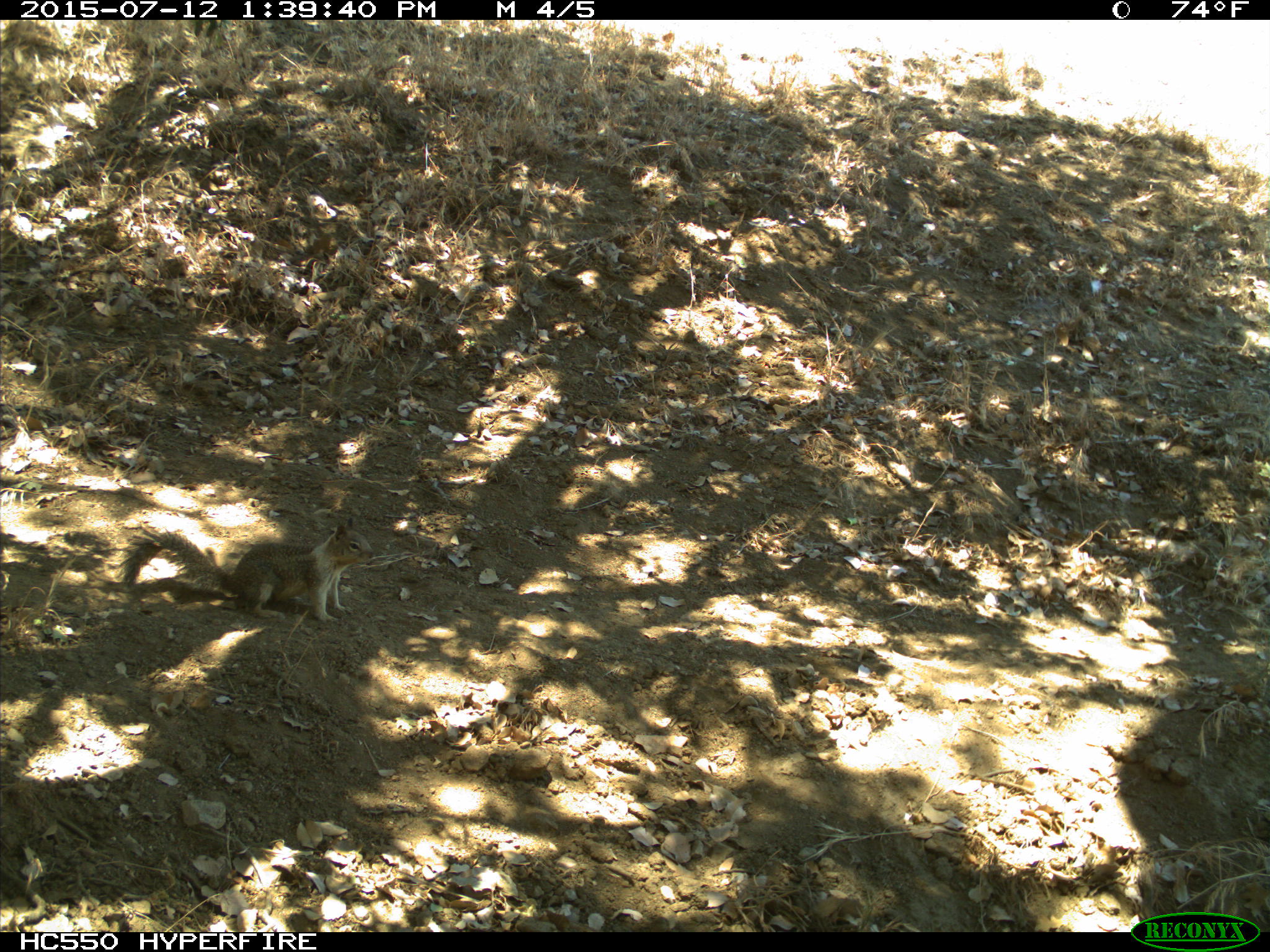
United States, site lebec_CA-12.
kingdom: Animalia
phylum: Chordata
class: Mammalia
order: Rodentia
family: Sciuridae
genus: Otospermophilus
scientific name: Otospermophilus beecheyi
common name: california ground squirrel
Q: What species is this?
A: Otospermophilus beecheyi (california ground squirrel).